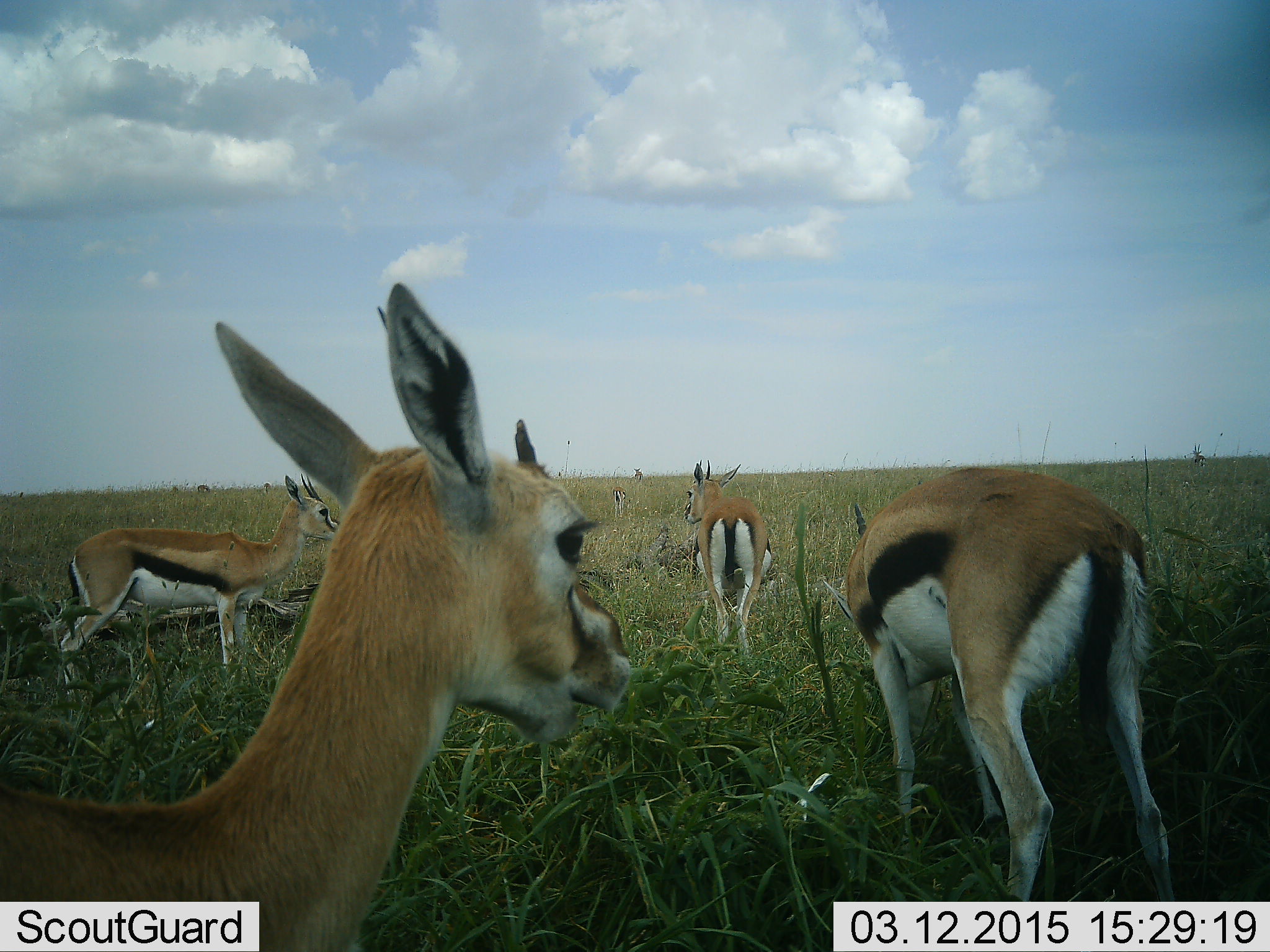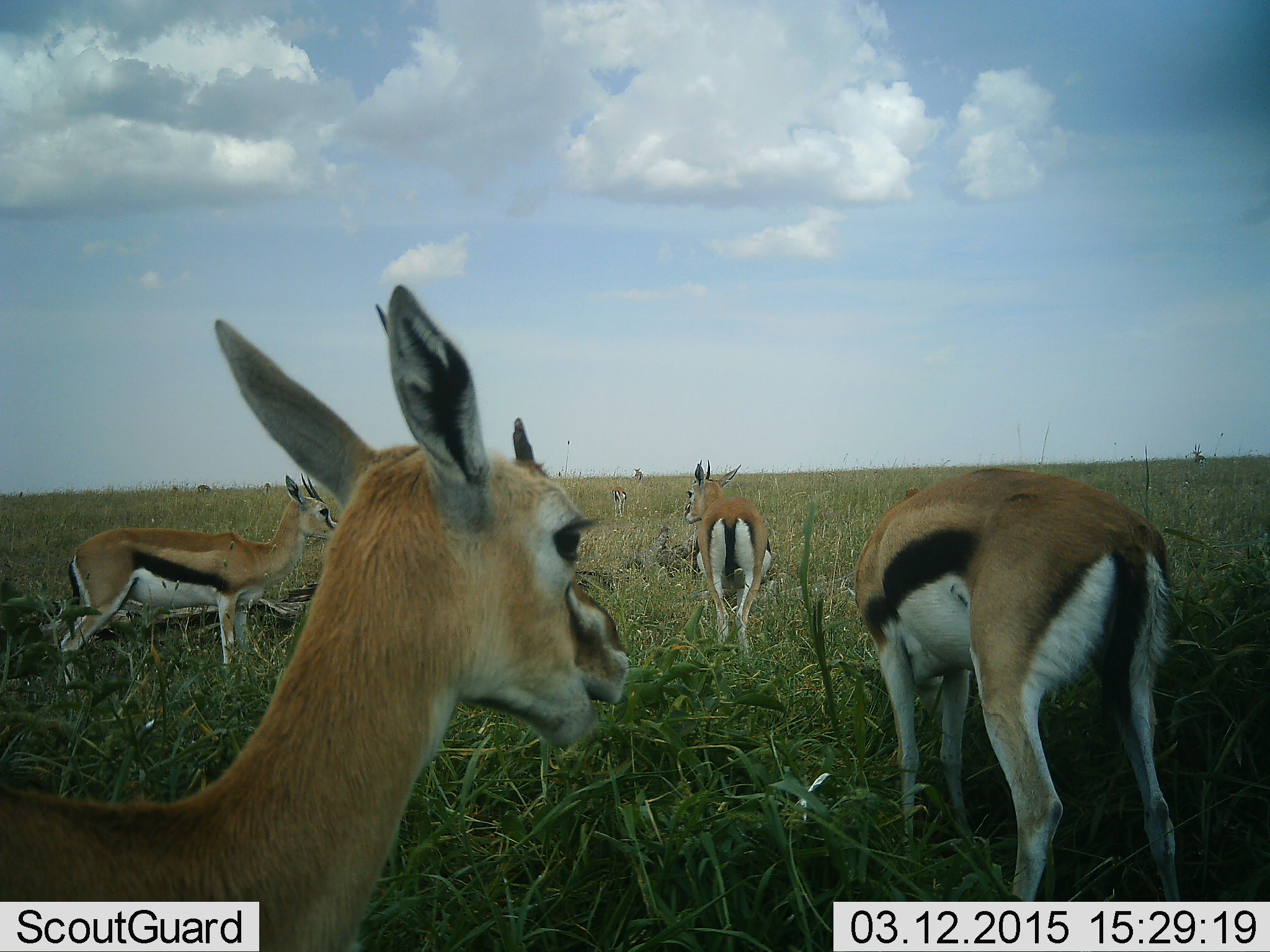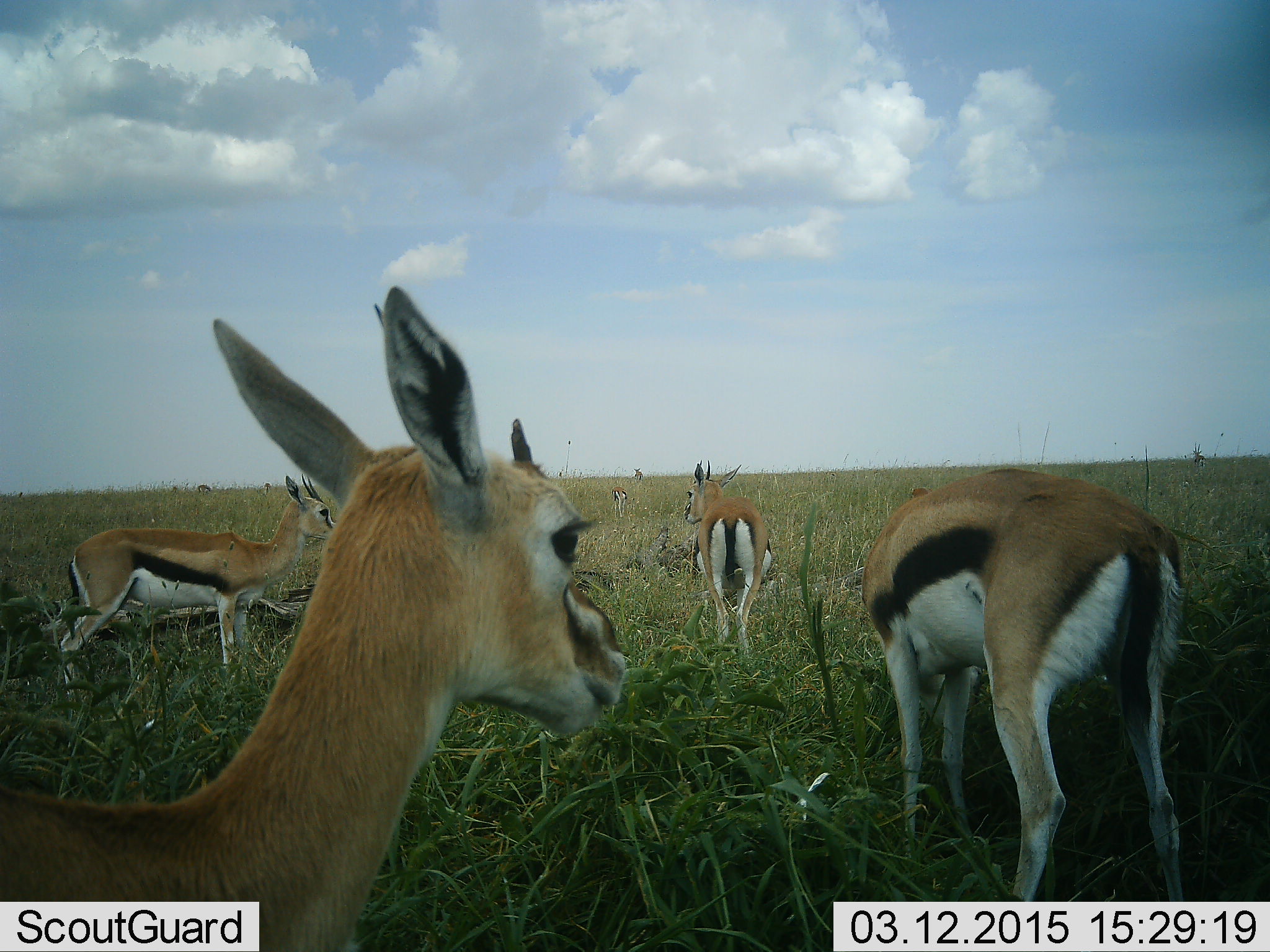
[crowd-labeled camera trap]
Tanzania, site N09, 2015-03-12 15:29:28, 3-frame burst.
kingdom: Animalia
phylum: Chordata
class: Mammalia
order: Artiodactyla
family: Bovidae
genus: Eudorcas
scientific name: Eudorcas thomsonii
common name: thomson's gazelle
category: gazellethomsons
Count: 5.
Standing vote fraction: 70%.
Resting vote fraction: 10%.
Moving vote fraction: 10%.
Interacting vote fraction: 0%.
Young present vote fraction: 0%.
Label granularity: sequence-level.